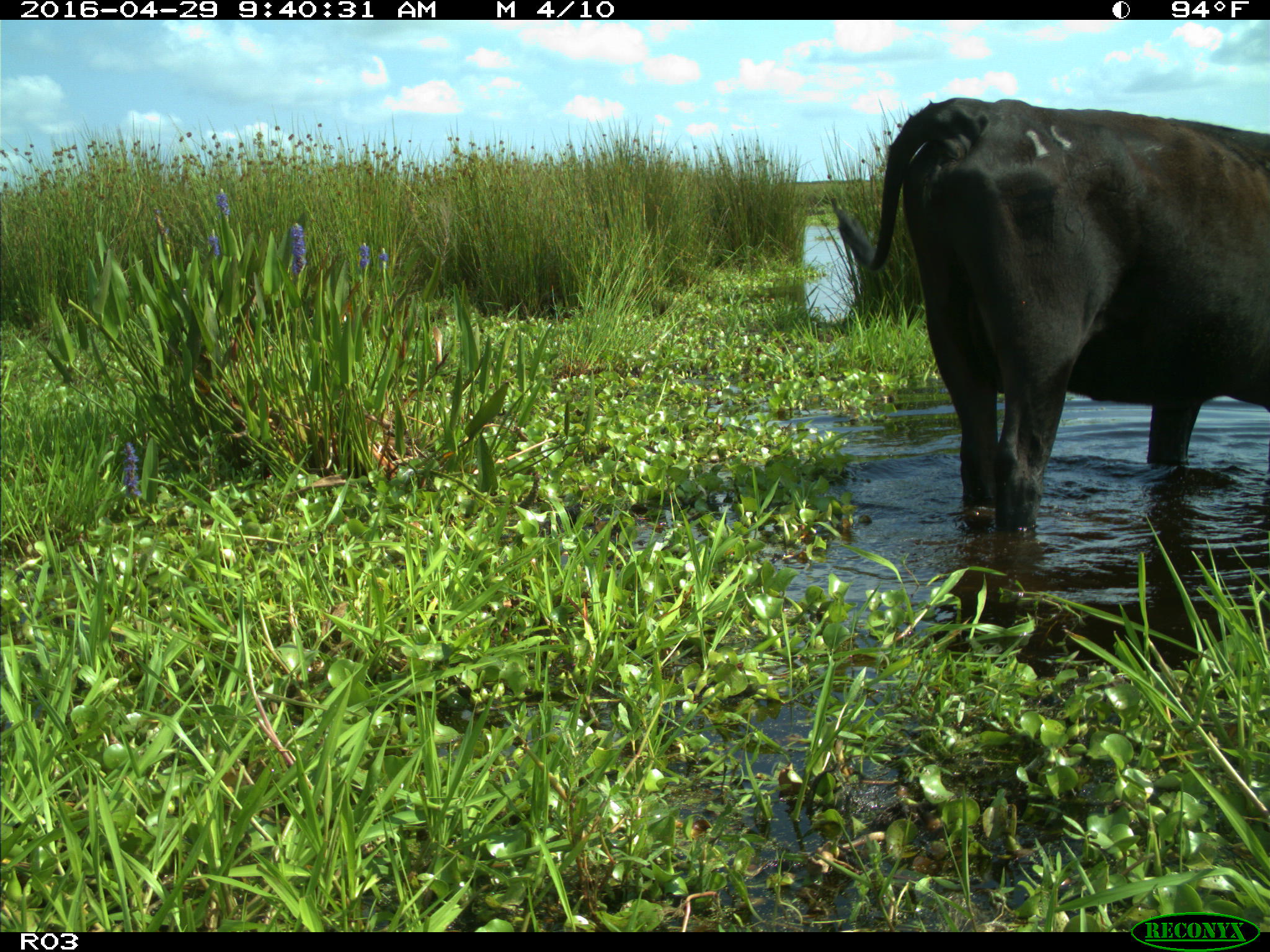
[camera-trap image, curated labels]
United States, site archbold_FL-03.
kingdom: Animalia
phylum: Chordata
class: Mammalia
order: Artiodactyla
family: Bovidae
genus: Bos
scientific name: Bos taurus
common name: domestic cow